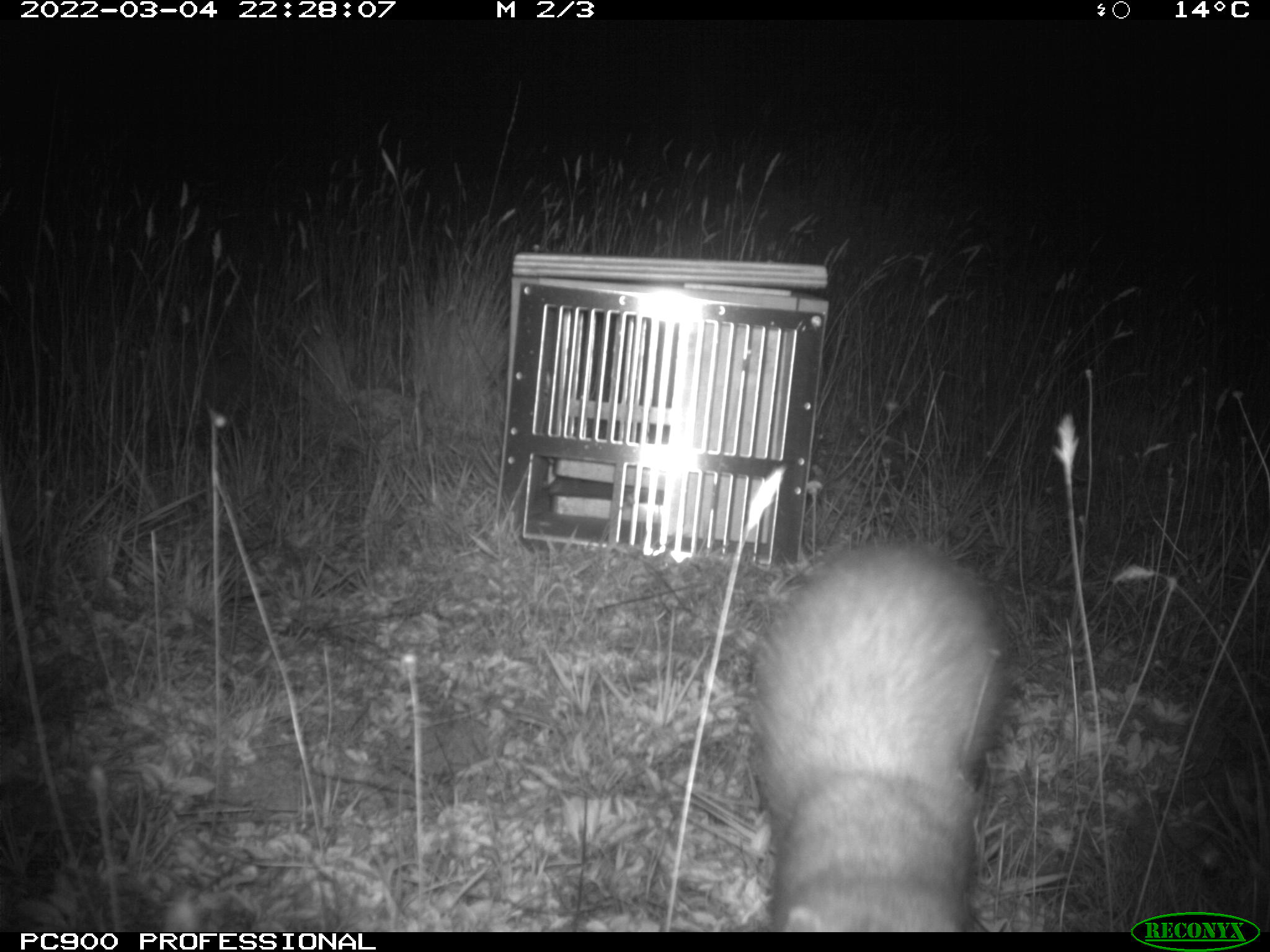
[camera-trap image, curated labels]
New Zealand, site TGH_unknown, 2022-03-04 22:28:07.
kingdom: Animalia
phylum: Chordata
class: Mammalia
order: Carnivora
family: Mustelidae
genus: Mustela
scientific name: Mustela furo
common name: ferret